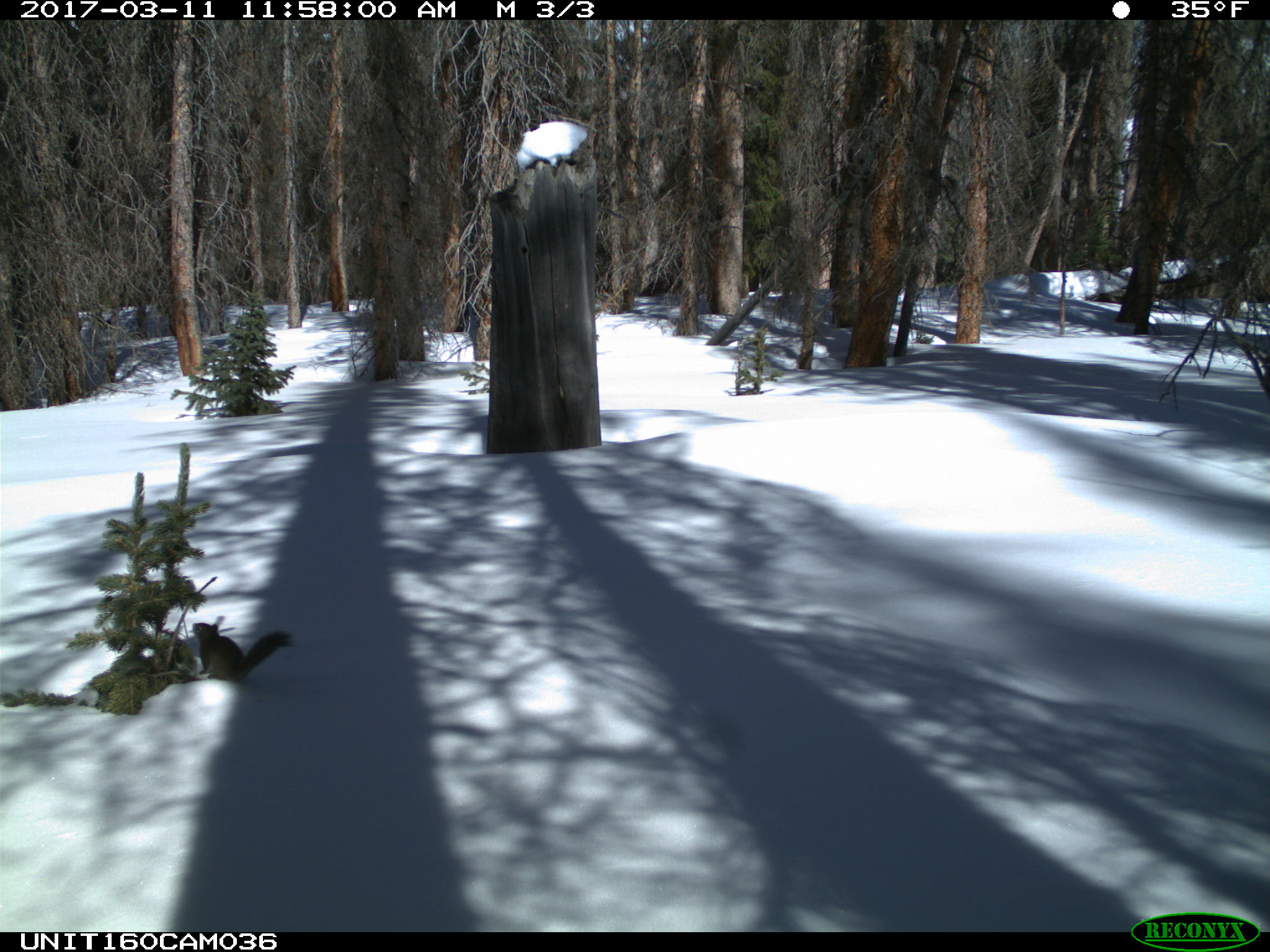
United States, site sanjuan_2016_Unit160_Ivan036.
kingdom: Animalia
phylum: Chordata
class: Mammalia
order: Rodentia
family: Sciuridae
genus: Tamiasciurus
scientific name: Tamiasciurus hudsonicus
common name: american red squirrel